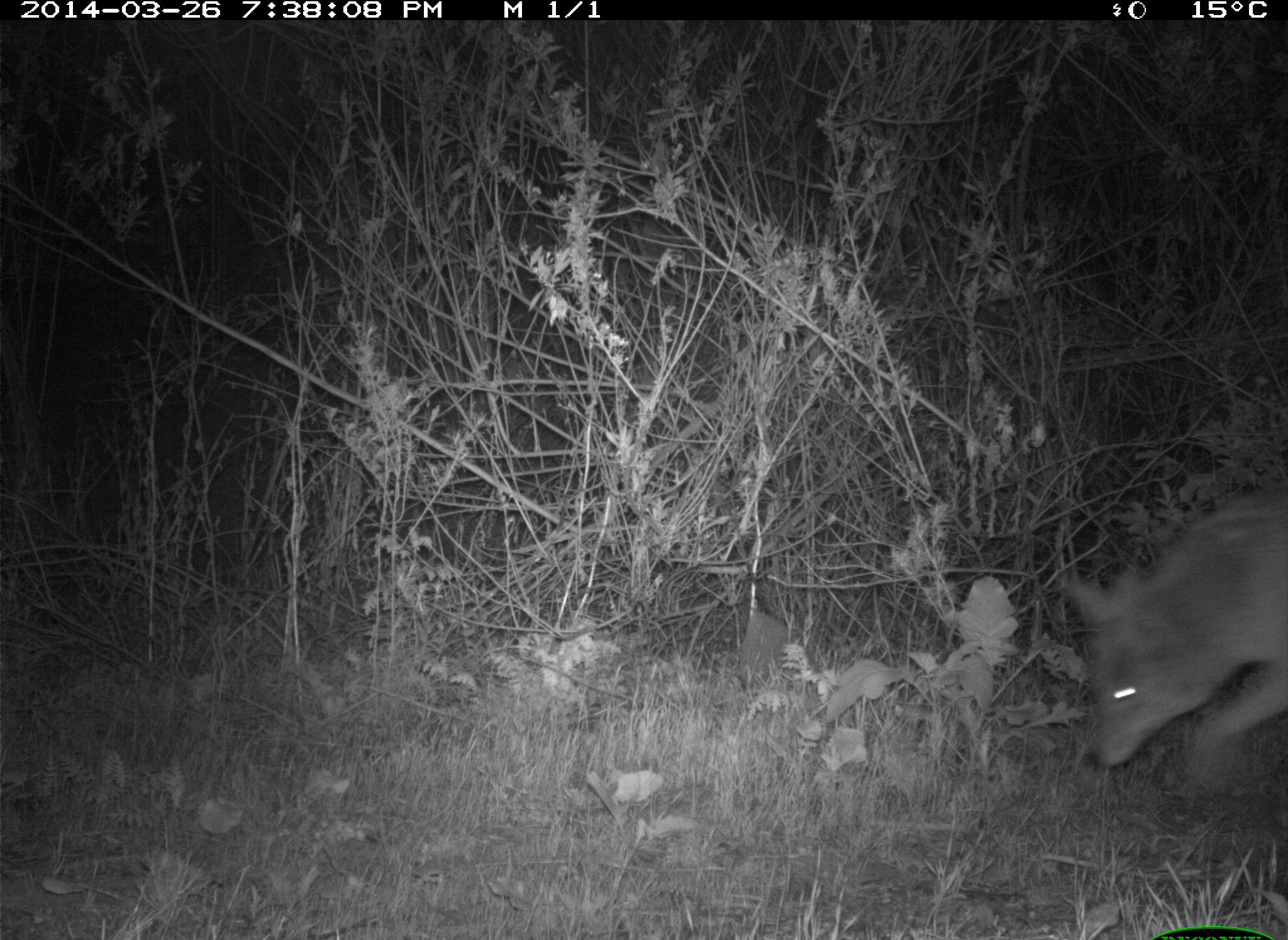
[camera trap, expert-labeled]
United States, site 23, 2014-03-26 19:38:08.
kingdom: Animalia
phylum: Chordata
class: Mammalia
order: Carnivora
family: Canidae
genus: Canis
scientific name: Canis latrans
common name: coyote